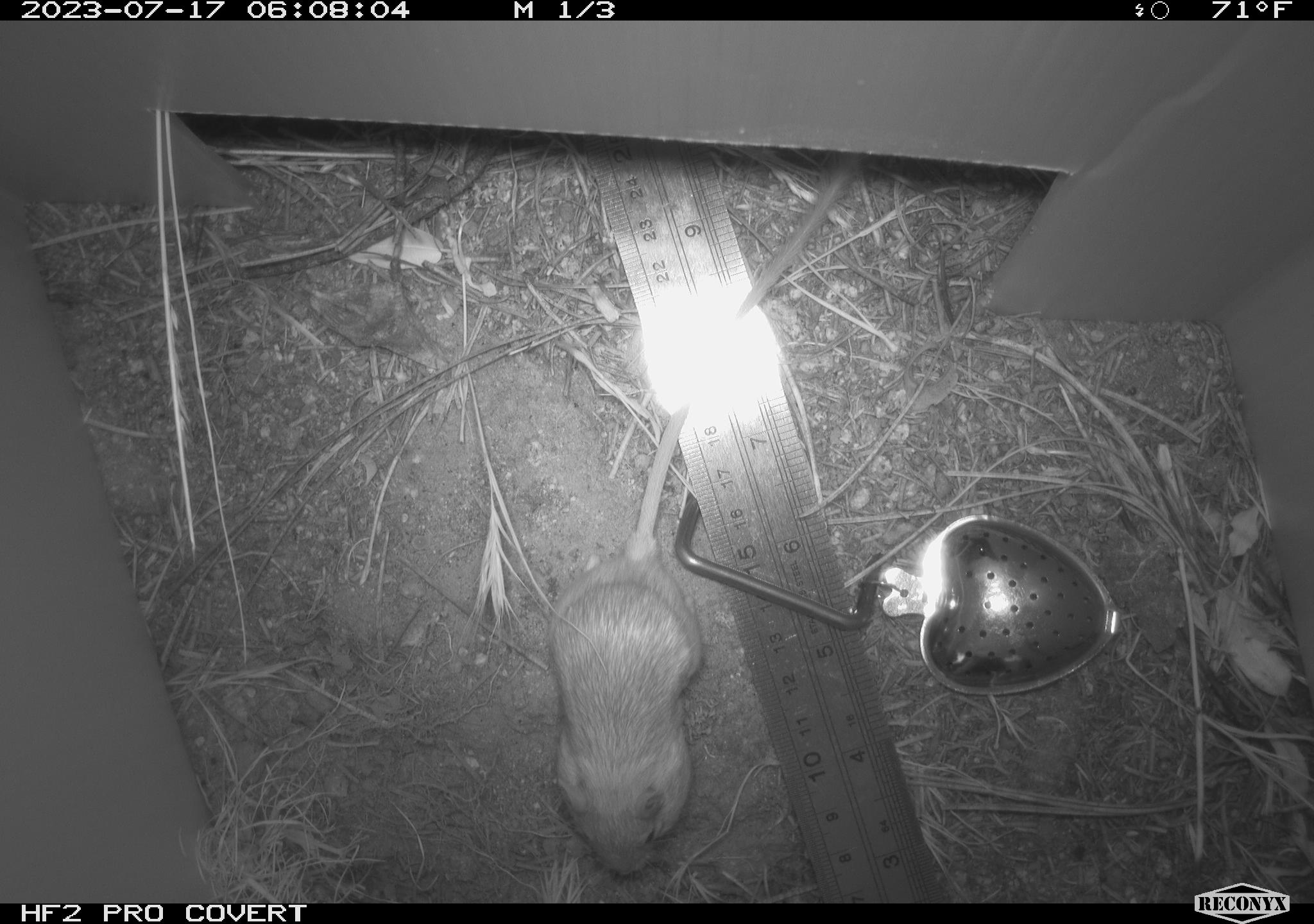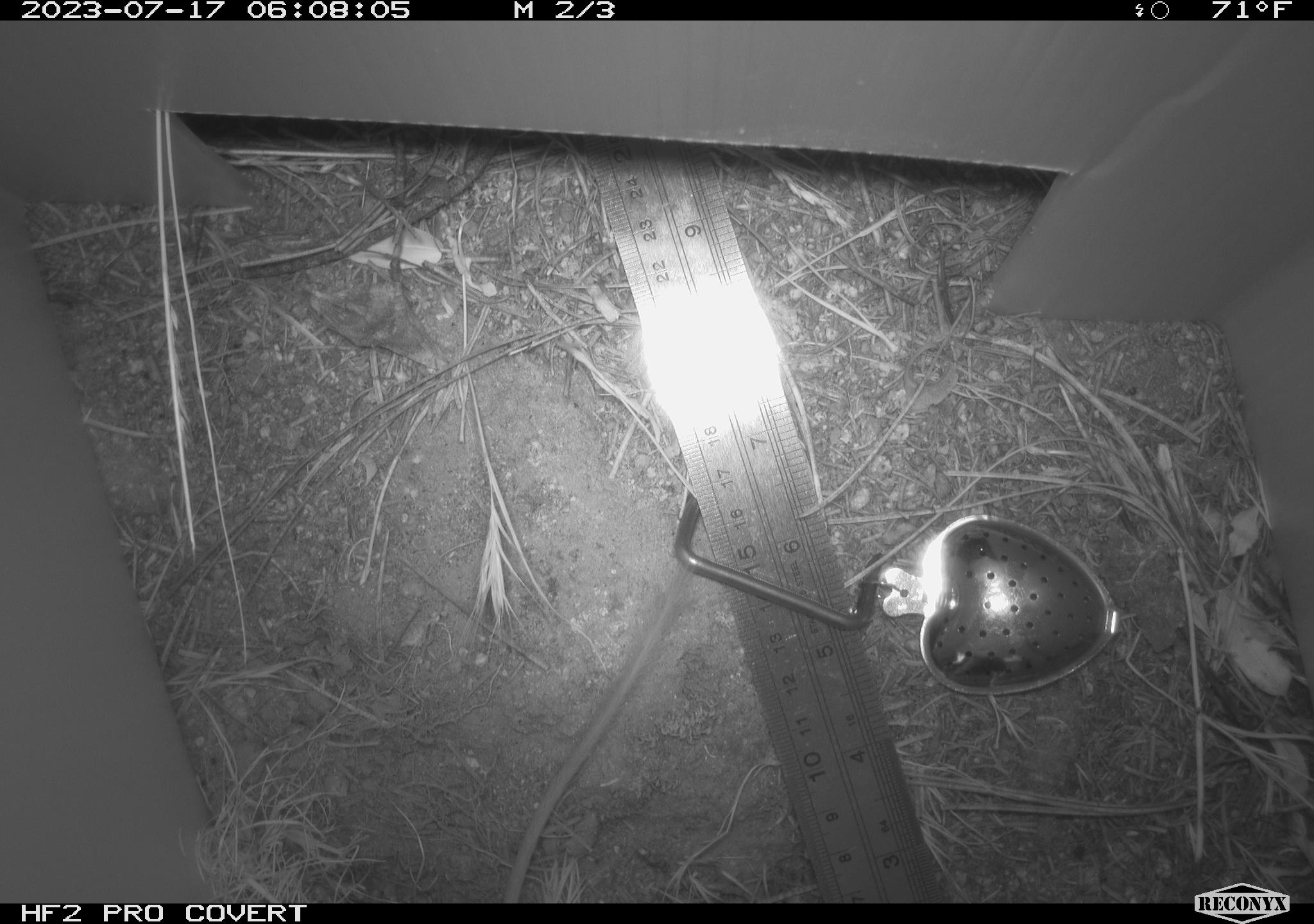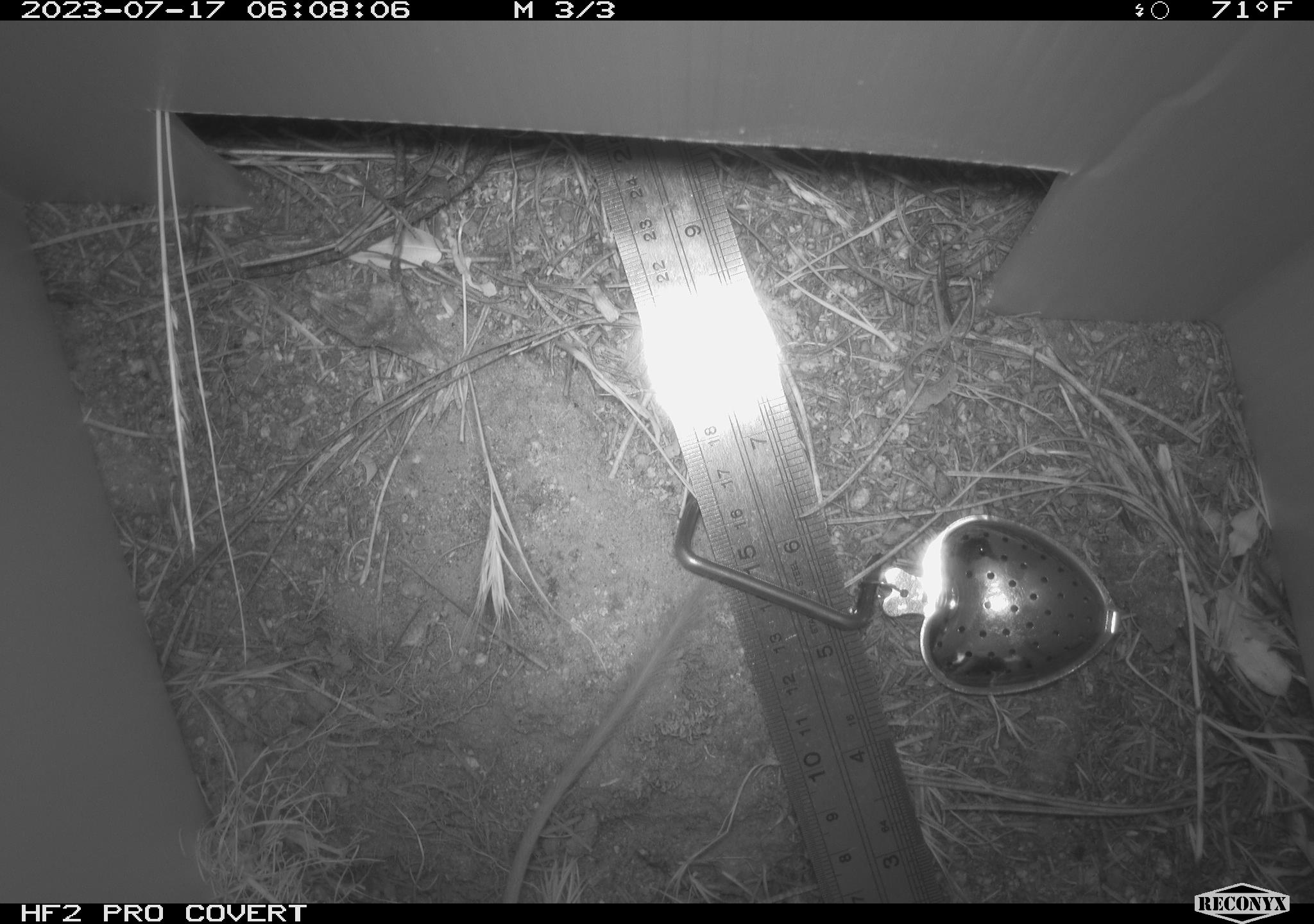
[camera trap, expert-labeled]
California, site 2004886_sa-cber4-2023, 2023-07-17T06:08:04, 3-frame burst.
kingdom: Animalia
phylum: Chordata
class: Mammalia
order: Rodentia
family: Heteromyidae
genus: Dipodomys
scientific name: Dipodomys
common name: kangaroo rats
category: dipodomys species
Dipodomys species (kangaroo rats) (Dipodomys).